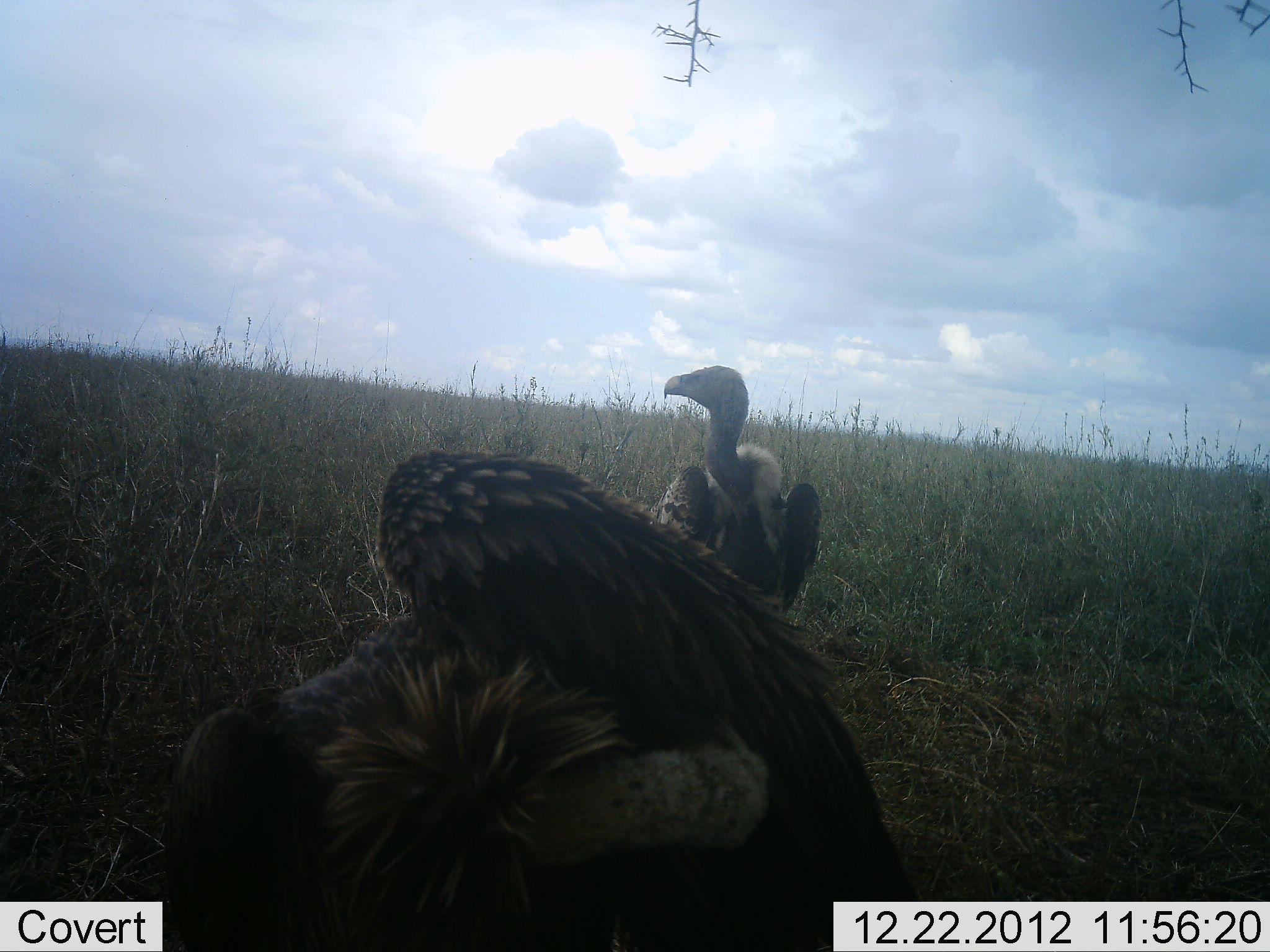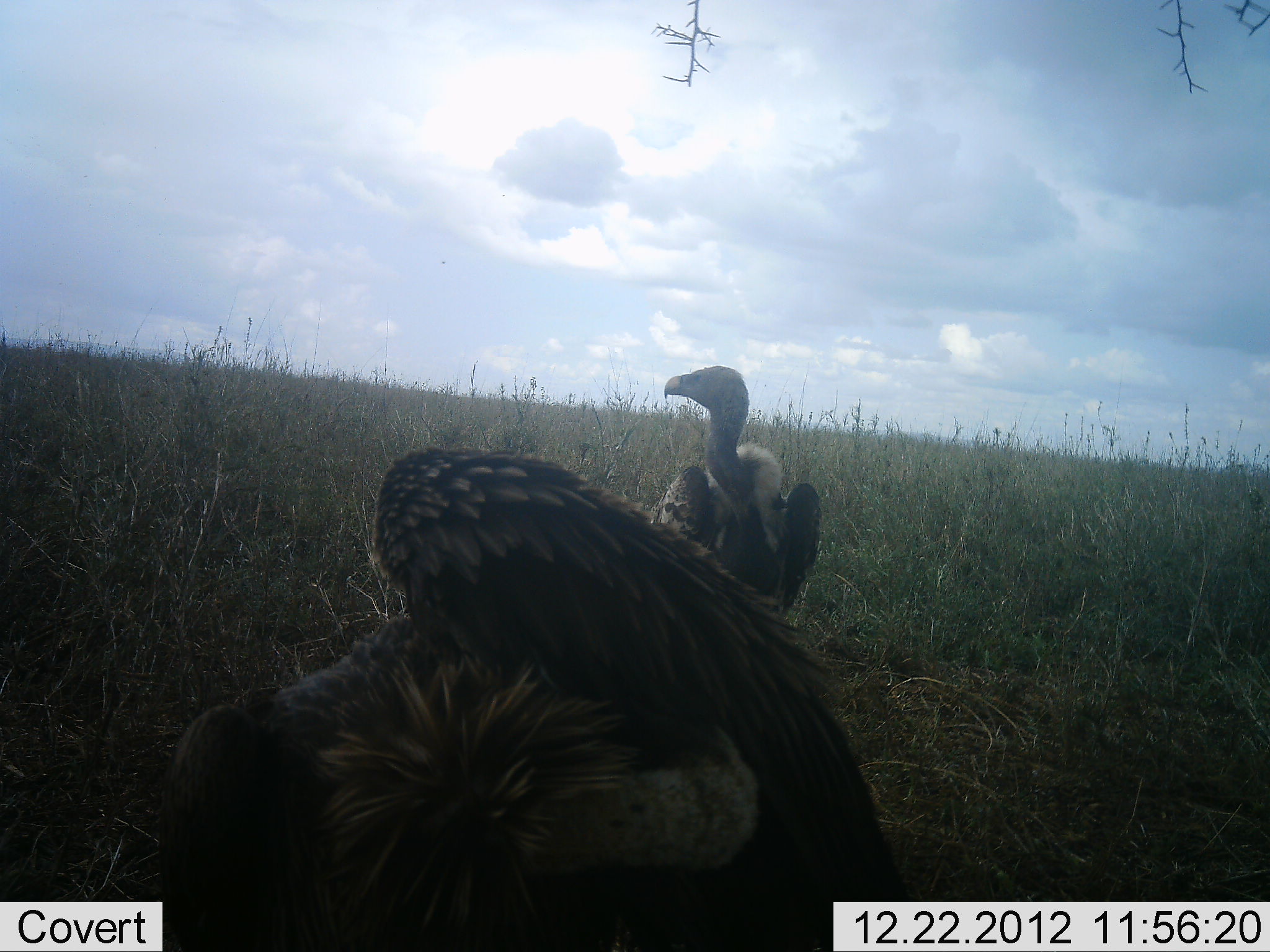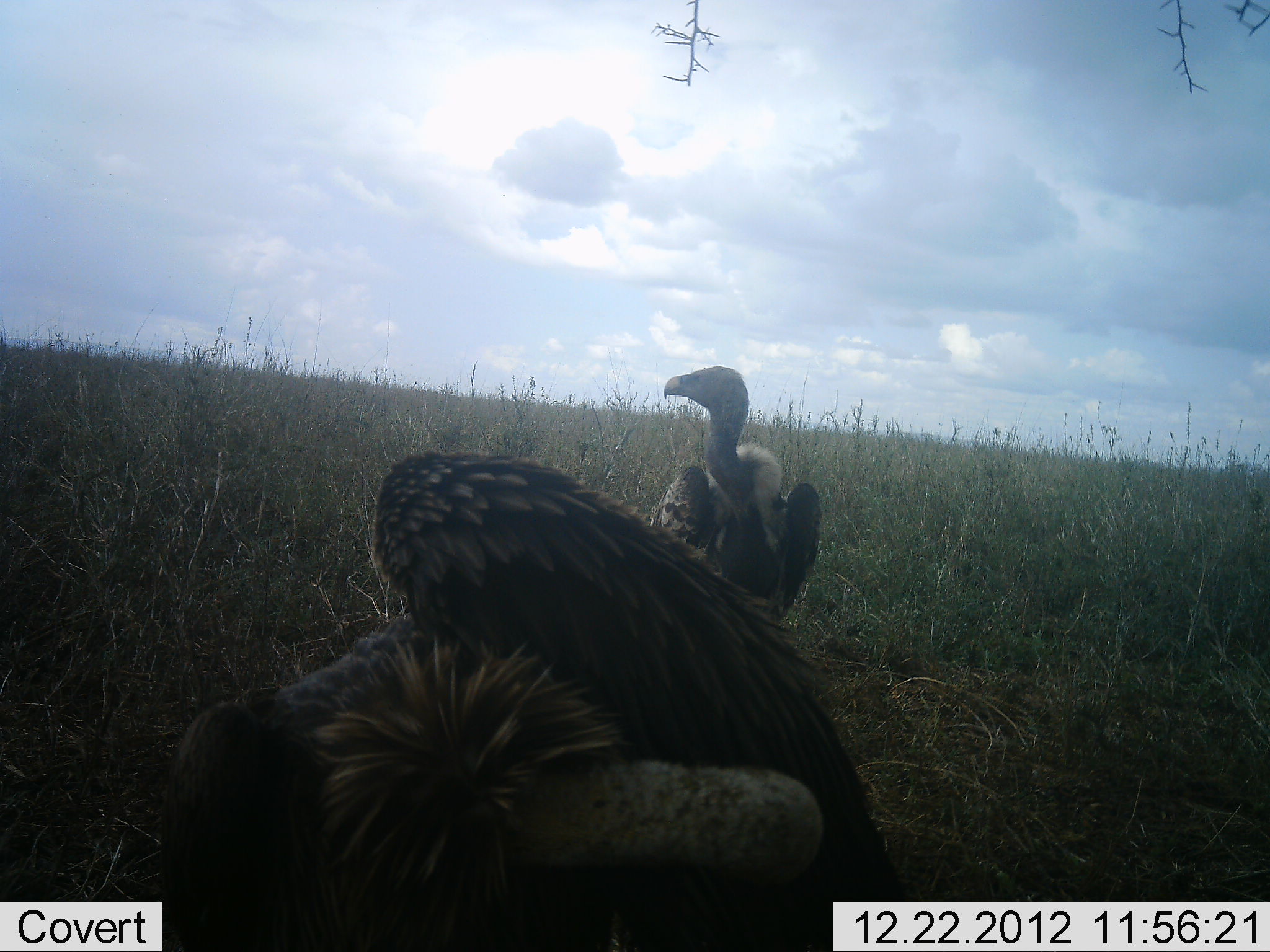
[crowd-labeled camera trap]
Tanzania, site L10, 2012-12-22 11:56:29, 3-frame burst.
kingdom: Animalia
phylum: Chordata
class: Aves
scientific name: Aves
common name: bird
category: otherbird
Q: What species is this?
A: Otherbird (bird) (Aves).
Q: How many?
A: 2.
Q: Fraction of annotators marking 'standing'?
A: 60%.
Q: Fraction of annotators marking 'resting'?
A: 10%.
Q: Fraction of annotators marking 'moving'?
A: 0%.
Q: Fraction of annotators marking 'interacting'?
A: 10%.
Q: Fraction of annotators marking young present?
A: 0%.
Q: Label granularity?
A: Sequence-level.